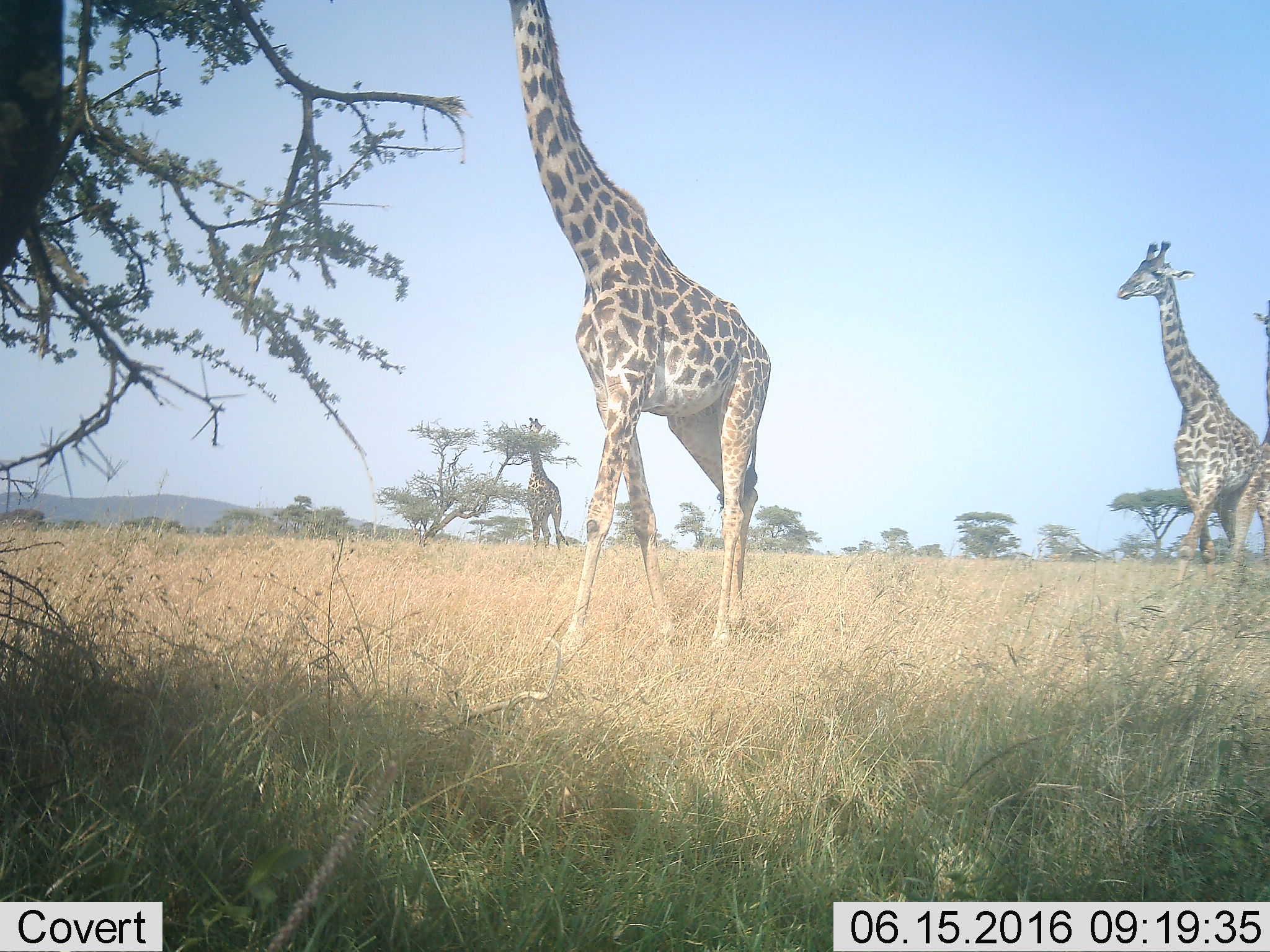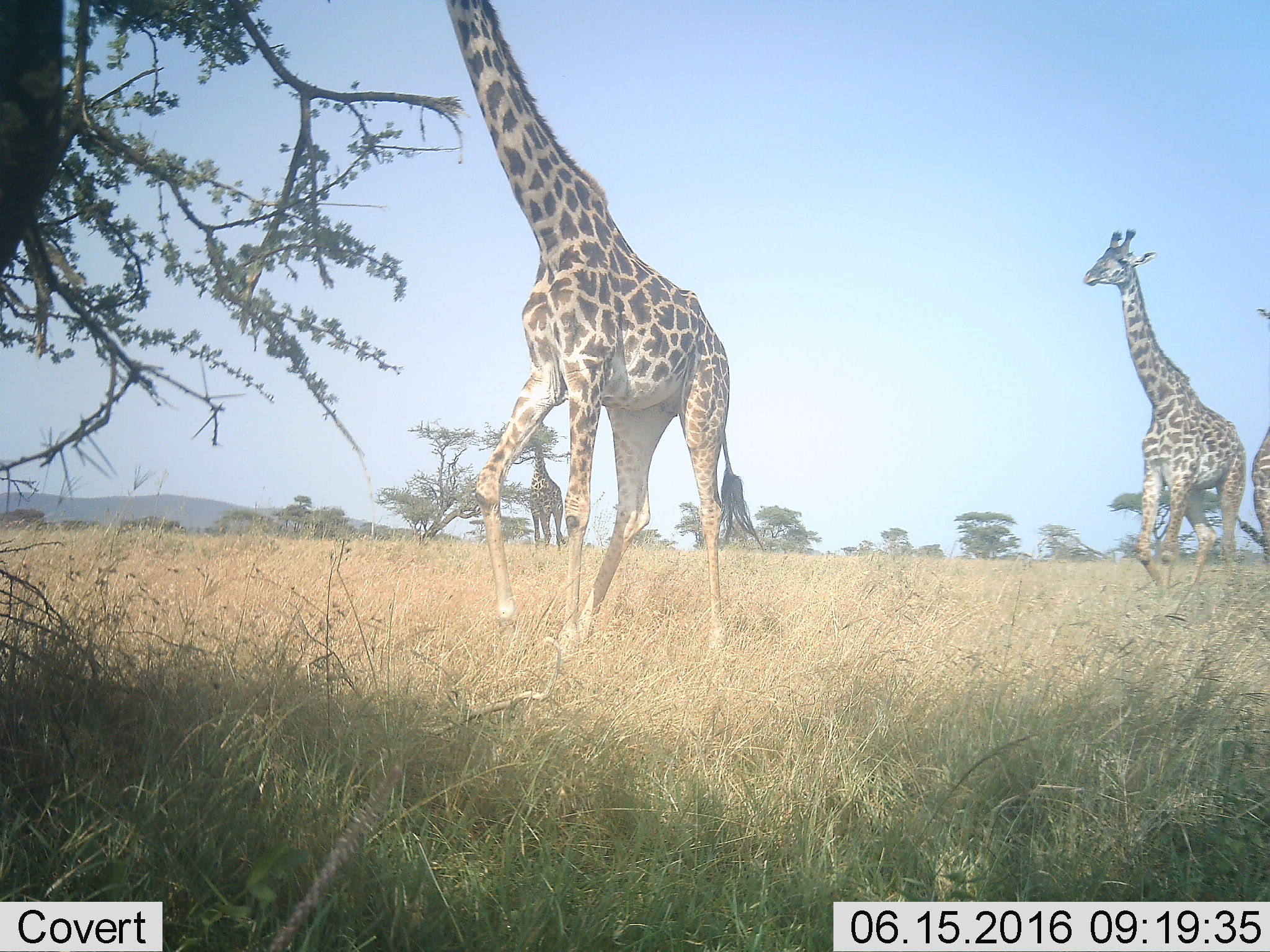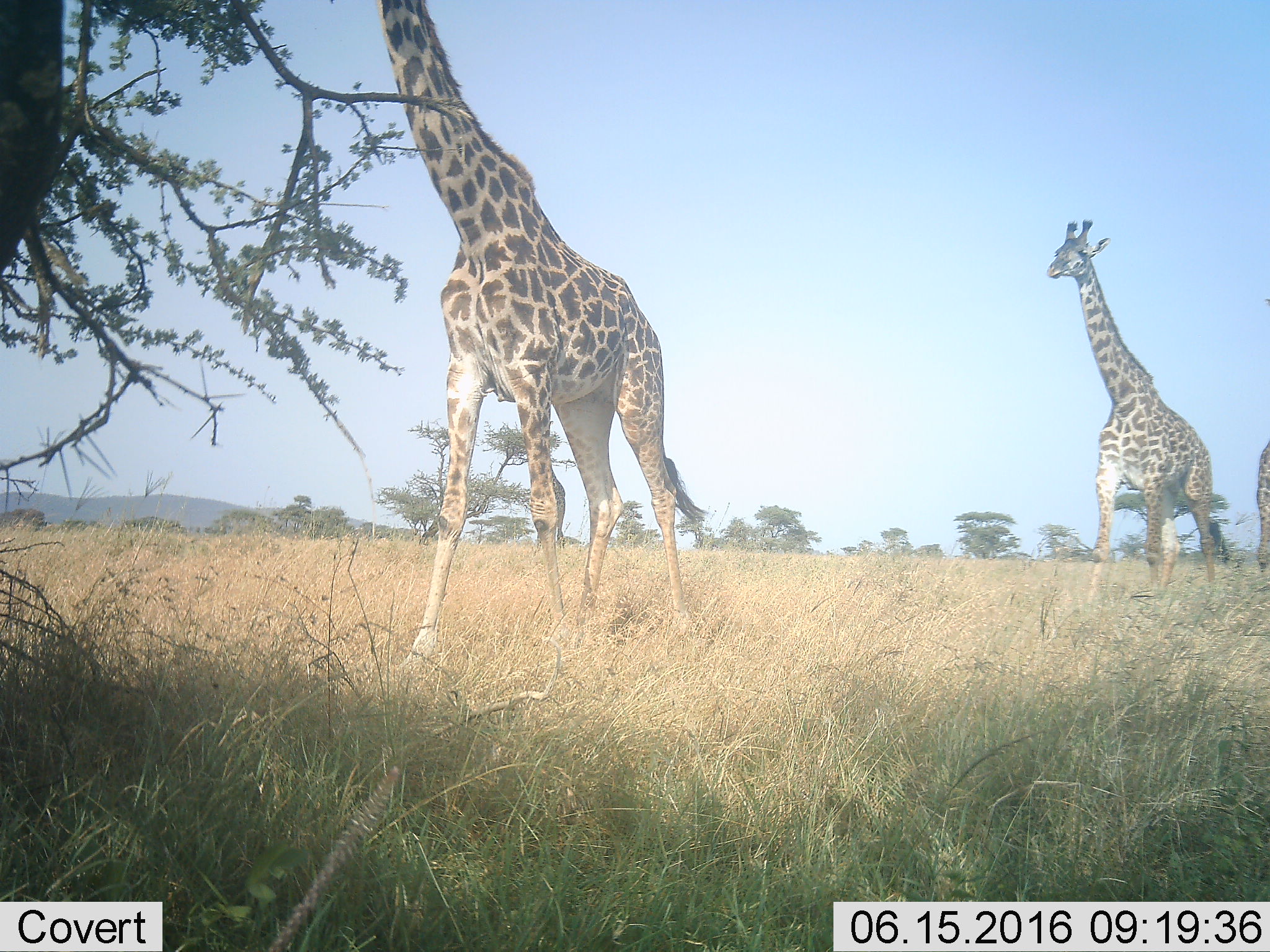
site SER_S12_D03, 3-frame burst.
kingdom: Animalia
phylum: Chordata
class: Mammalia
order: Artiodactyla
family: Giraffidae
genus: Giraffa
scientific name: Giraffa camelopardalis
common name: giraffe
Giraffe (Giraffa camelopardalis), count 4. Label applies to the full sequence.